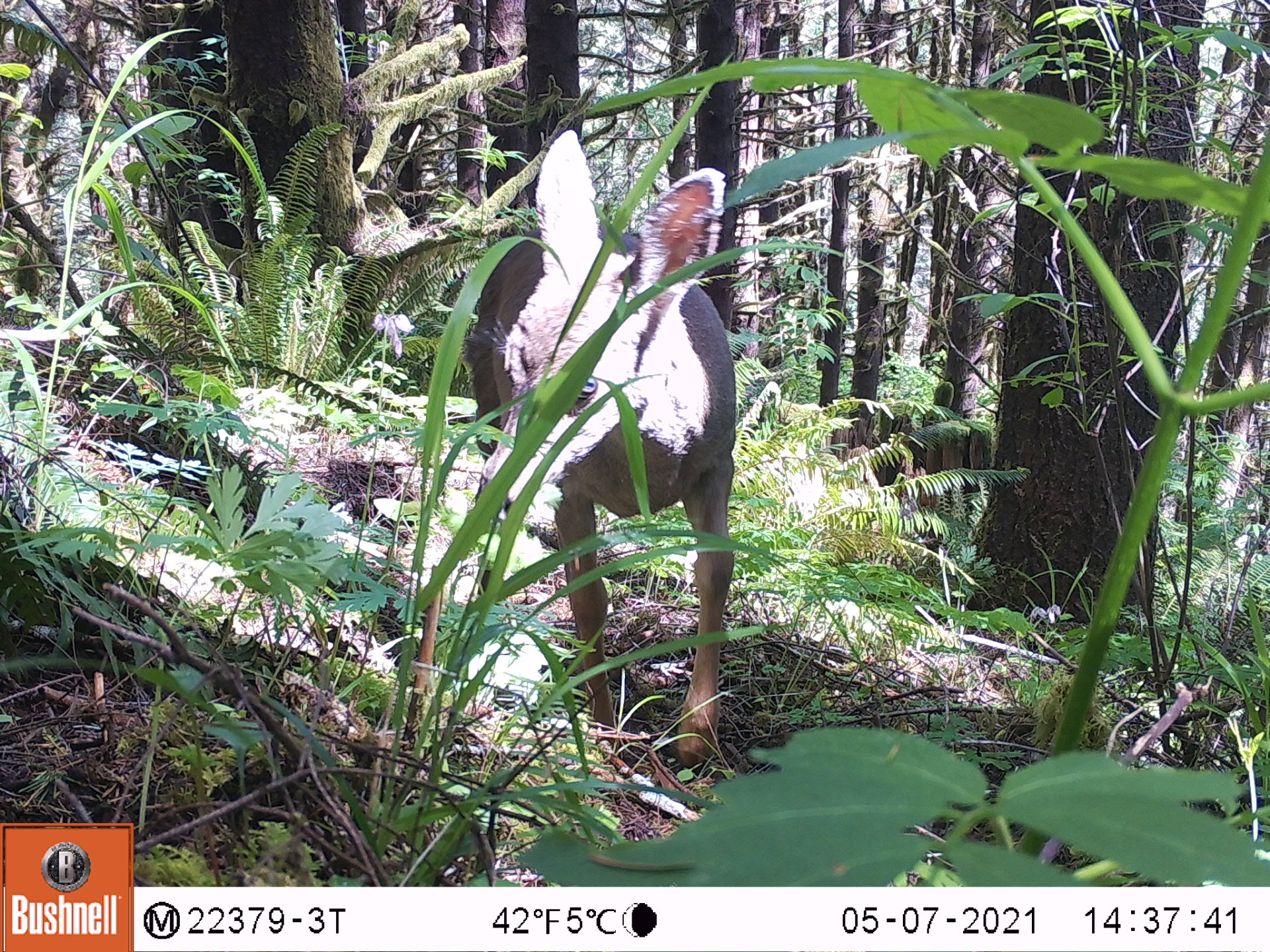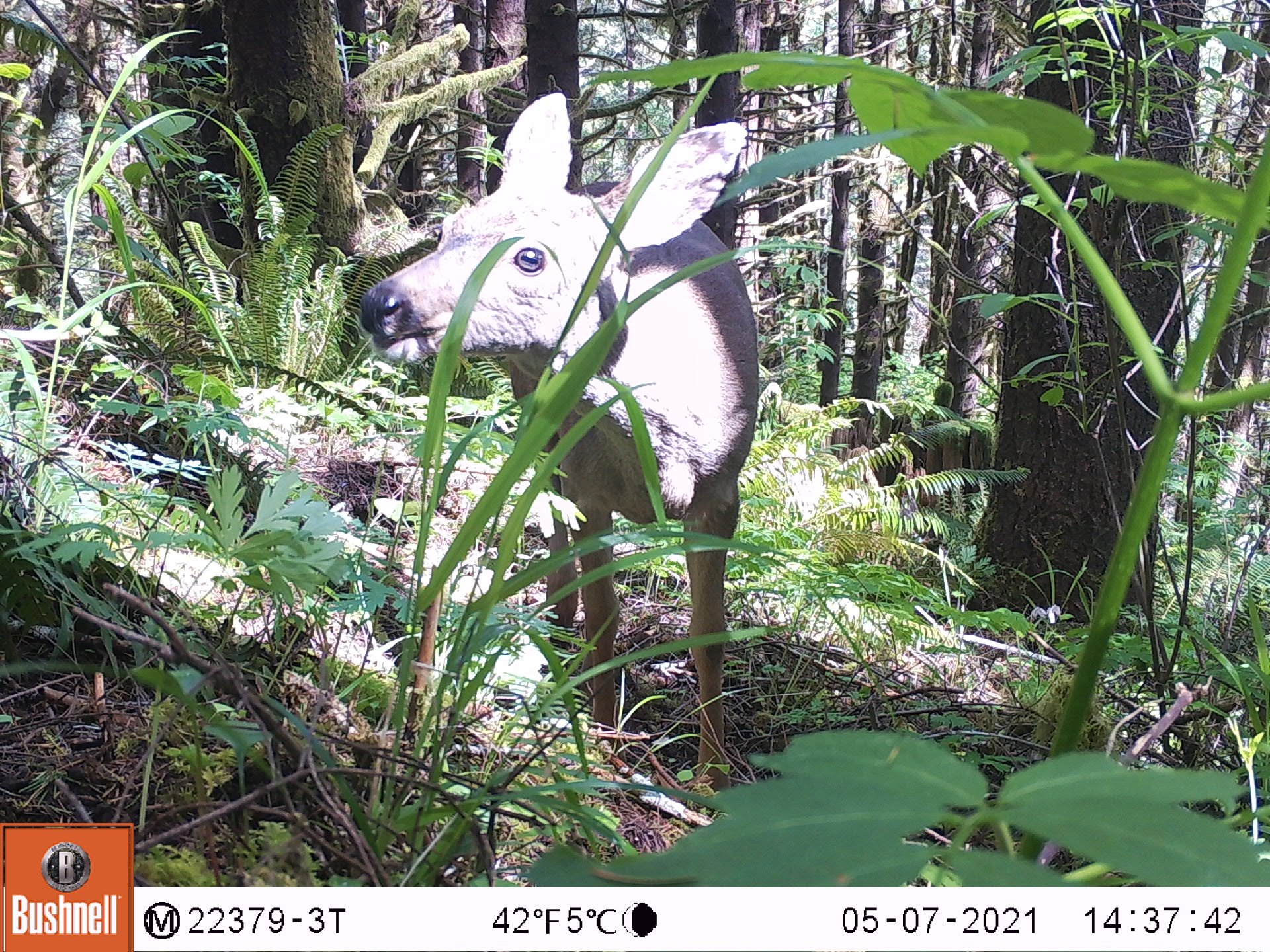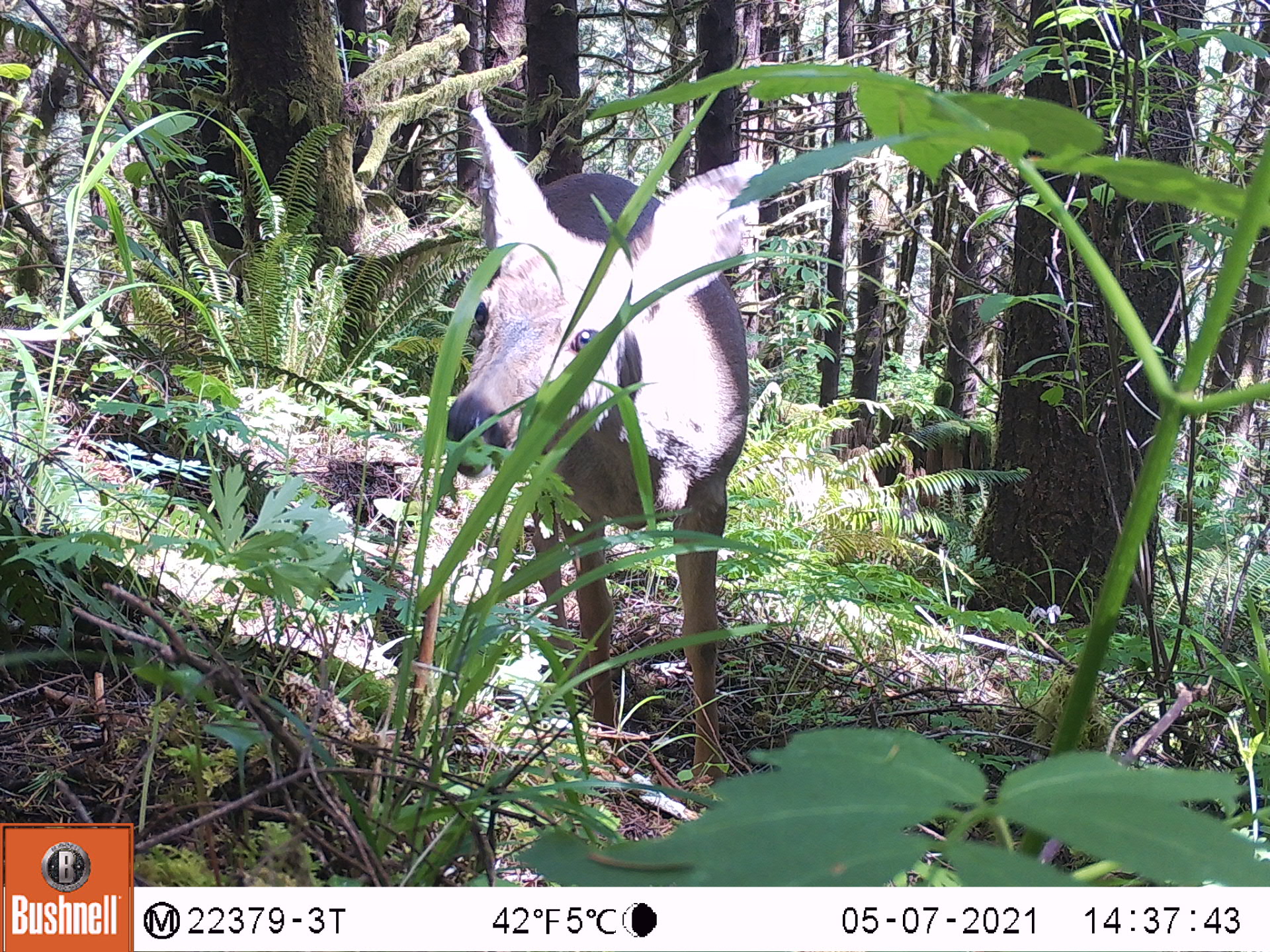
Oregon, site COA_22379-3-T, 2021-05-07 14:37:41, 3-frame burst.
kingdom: Animalia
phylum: Chordata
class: Mammalia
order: Artiodactyla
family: Cervidae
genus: Odocoileus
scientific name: Odocoileus hemionus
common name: black-tailed deer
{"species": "black-tailed deer (Odocoileus hemionus)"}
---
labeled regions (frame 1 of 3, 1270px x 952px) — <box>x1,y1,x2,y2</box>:
black-tailed deer: <box>400,131,773,821</box>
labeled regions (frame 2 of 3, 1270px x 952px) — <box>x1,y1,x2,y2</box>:
black-tailed deer: <box>323,88,776,826</box>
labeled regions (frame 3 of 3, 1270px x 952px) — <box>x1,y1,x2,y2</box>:
black-tailed deer: <box>416,83,778,821</box>